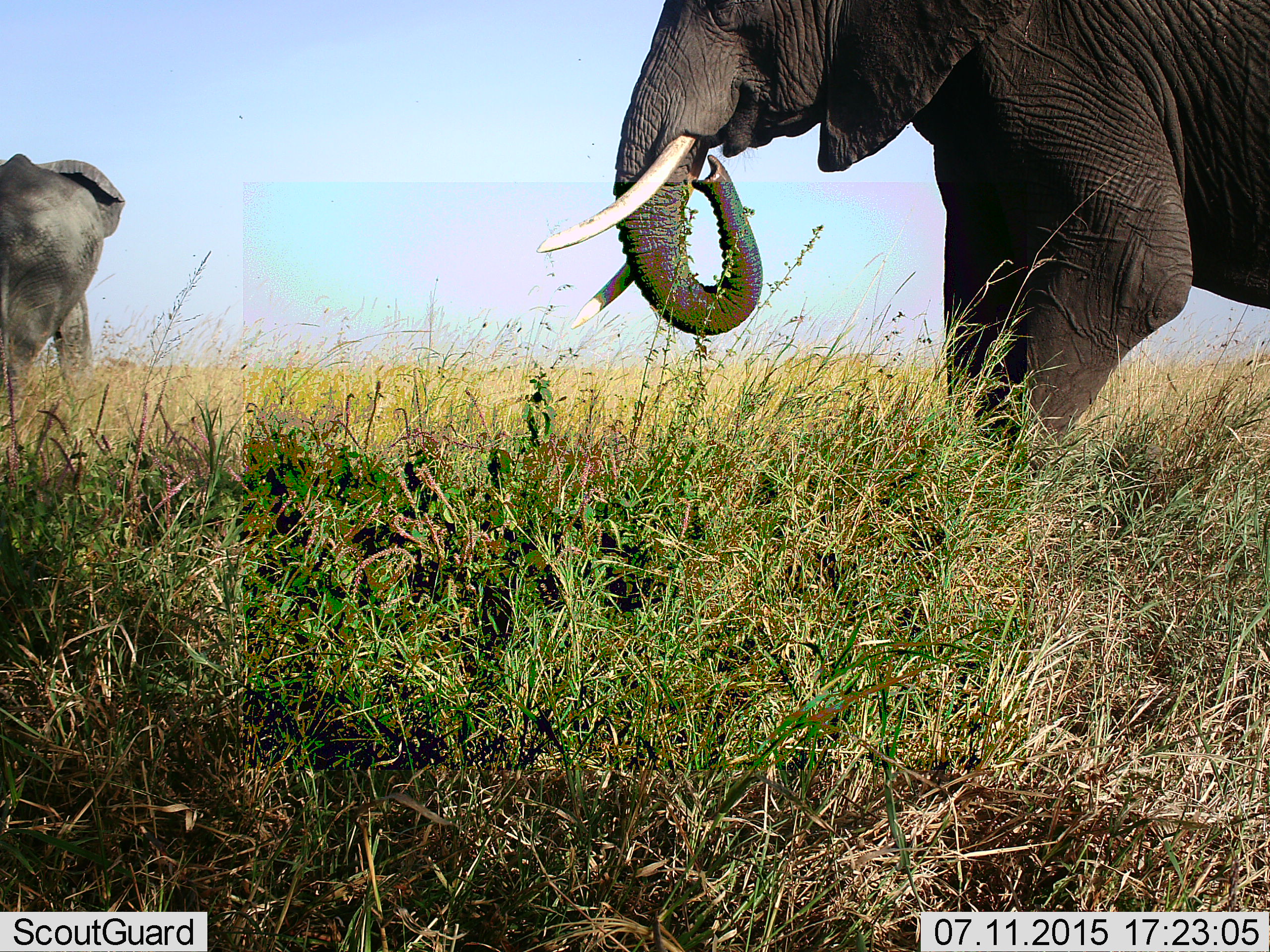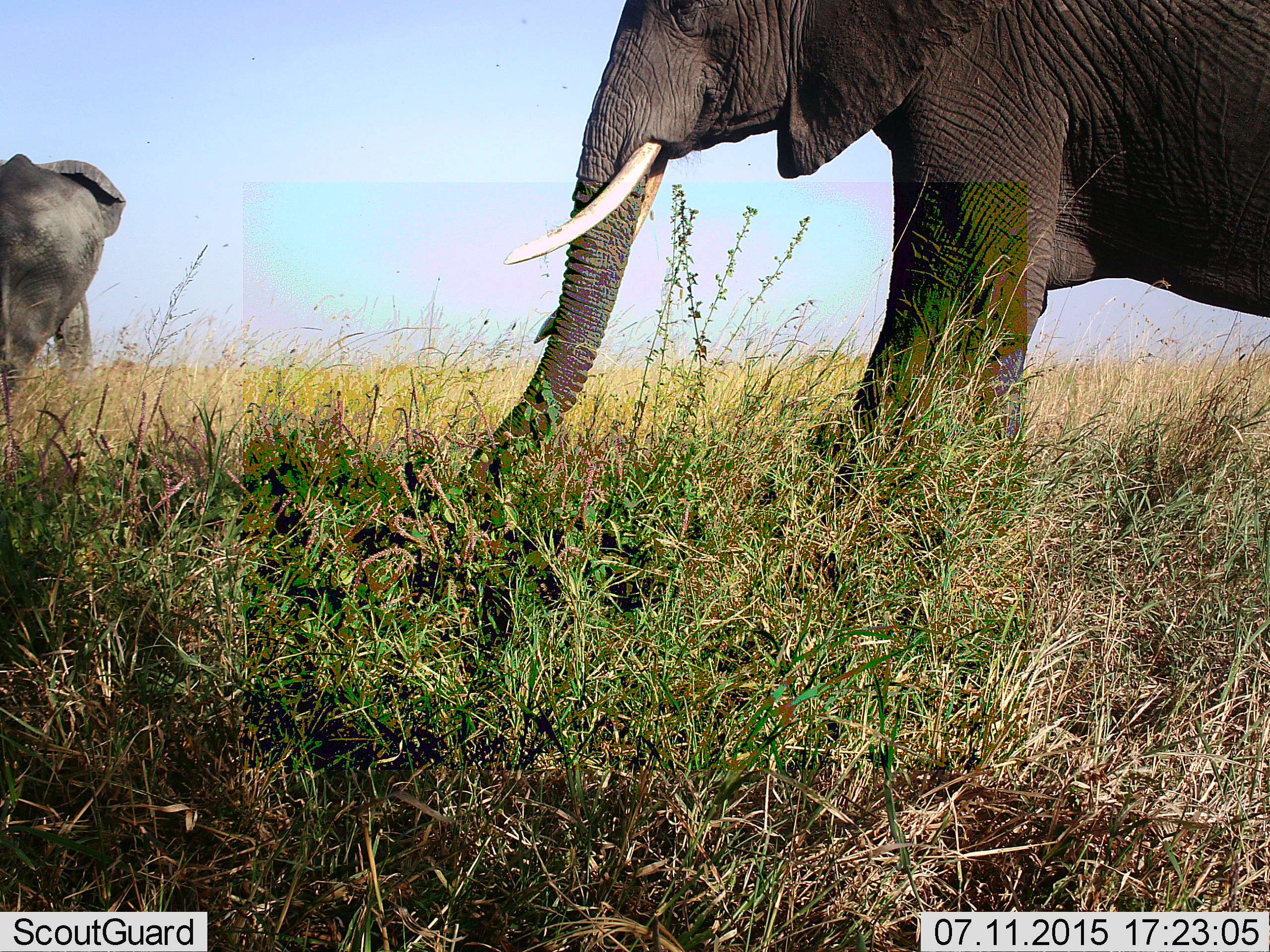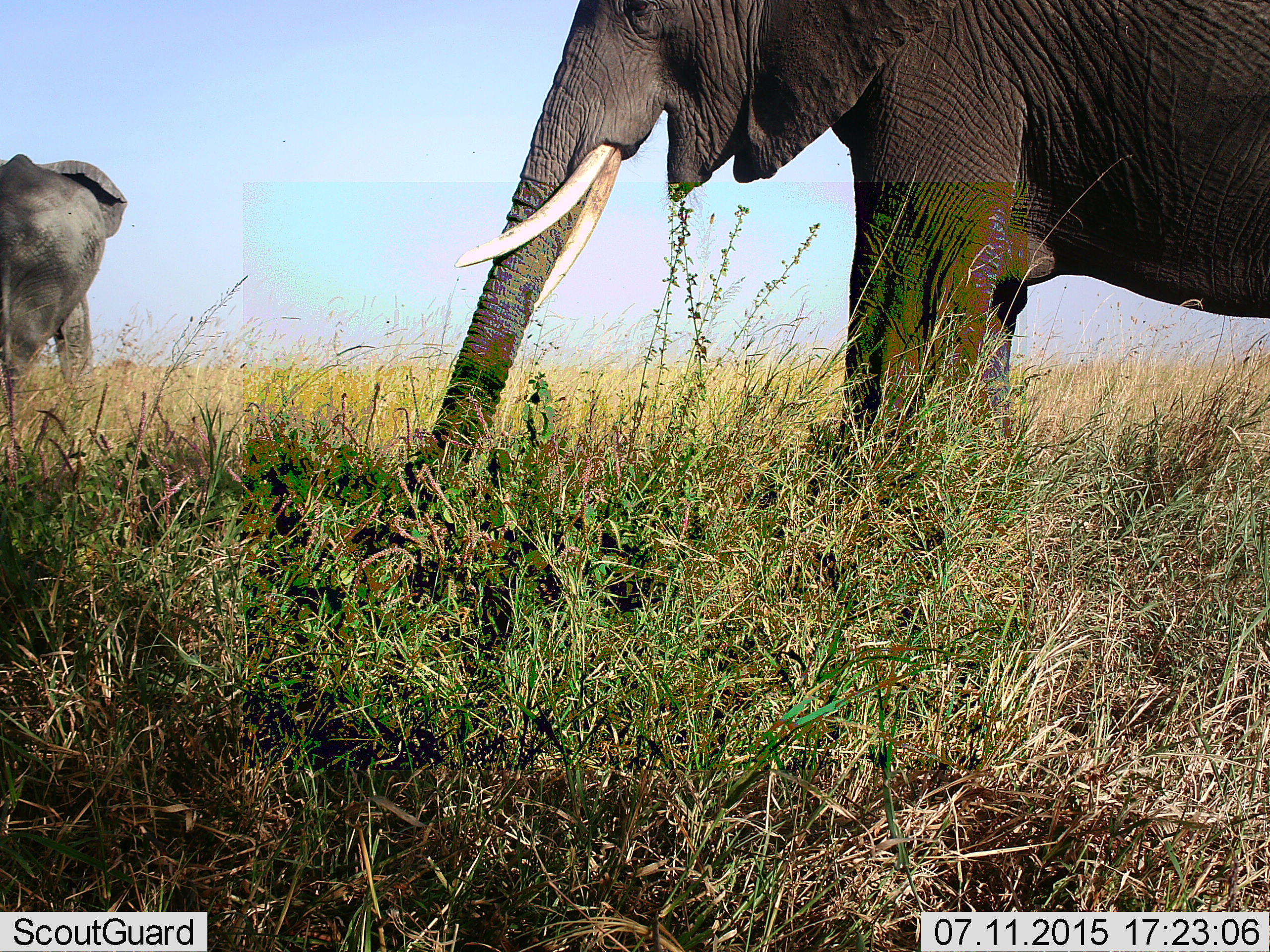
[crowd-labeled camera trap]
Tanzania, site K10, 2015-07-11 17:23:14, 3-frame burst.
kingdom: Animalia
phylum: Chordata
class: Mammalia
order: Proboscidea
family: Elephantidae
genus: Loxodonta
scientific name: Loxodonta africana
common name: african bush elephant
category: elephant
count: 2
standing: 100%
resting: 0%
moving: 27%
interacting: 0%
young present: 0%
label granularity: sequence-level